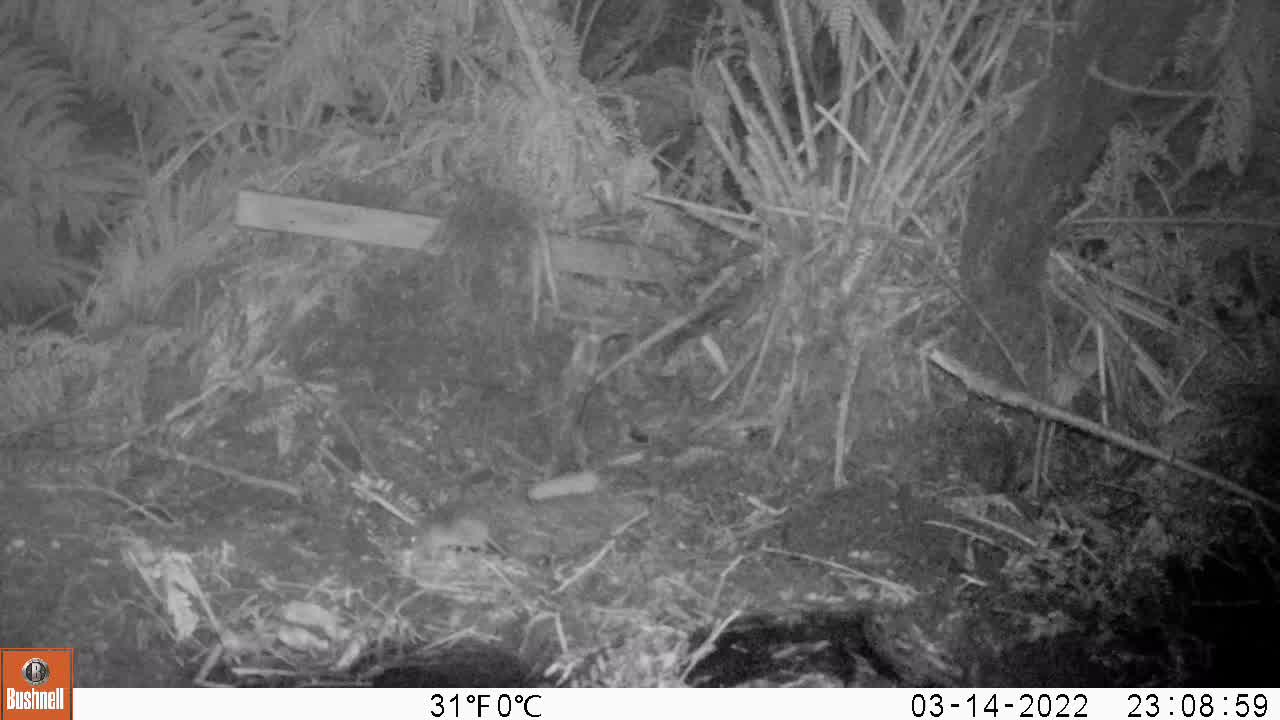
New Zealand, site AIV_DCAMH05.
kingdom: Animalia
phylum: Chordata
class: Mammalia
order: Rodentia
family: Muridae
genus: Mus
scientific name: Mus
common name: mouse